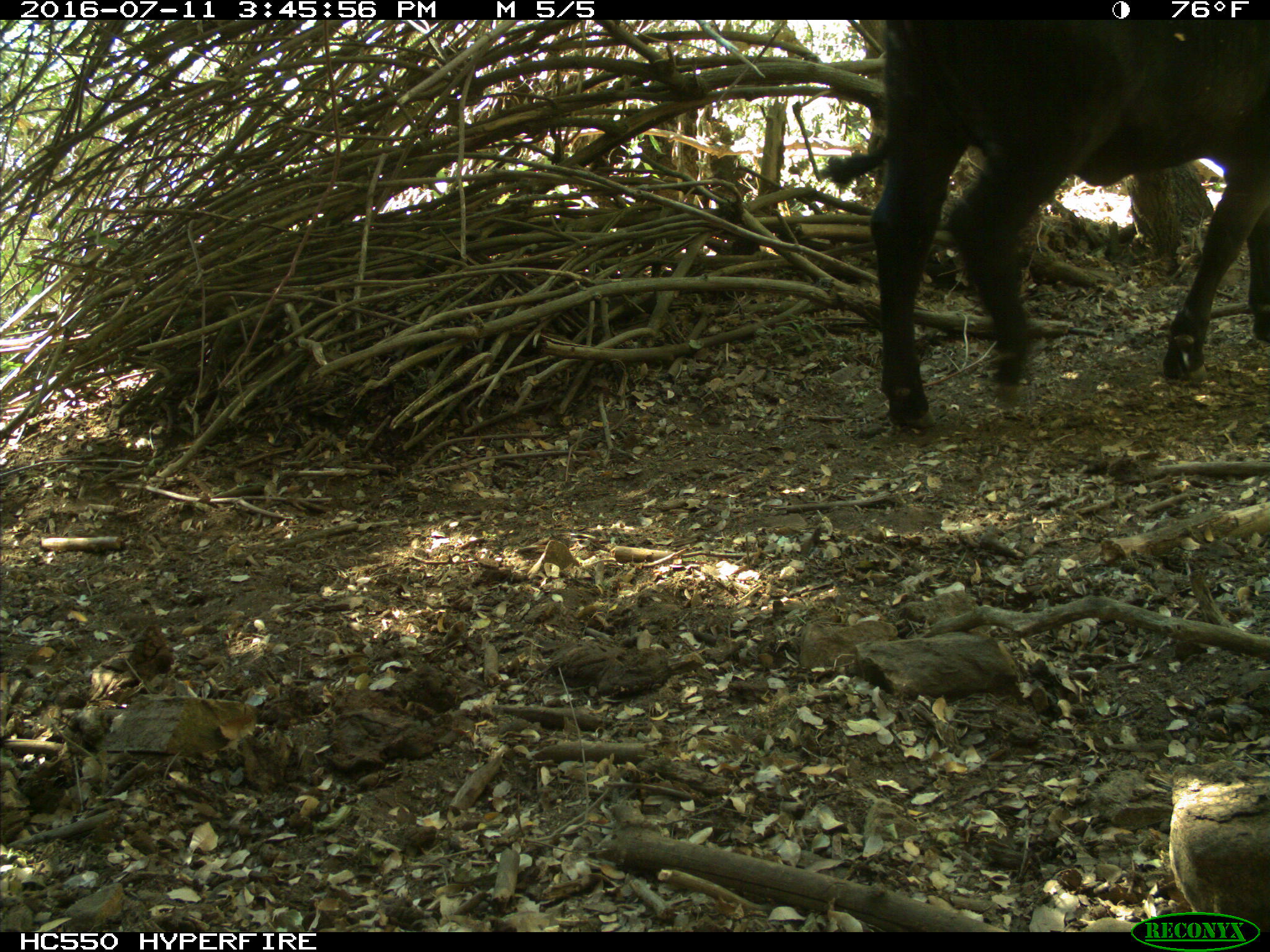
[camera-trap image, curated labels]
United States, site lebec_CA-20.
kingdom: Animalia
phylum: Chordata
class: Mammalia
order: Artiodactyla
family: Bovidae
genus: Bos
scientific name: Bos taurus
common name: domestic cow